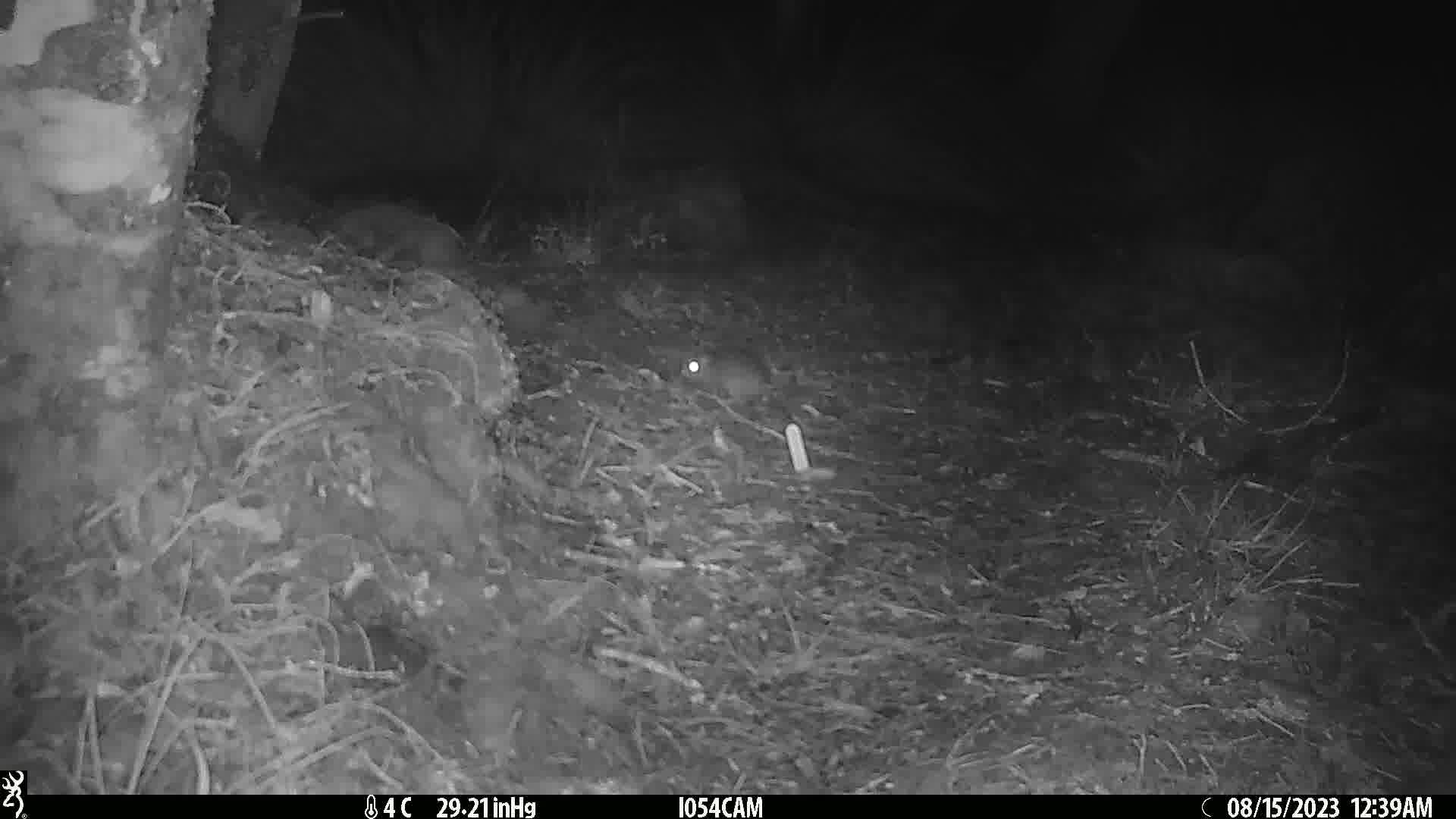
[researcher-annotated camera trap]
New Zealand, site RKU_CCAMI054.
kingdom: Animalia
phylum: Chordata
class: Mammalia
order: Rodentia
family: Muridae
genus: Rattus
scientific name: Rattus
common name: rat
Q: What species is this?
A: Rat (Rattus).